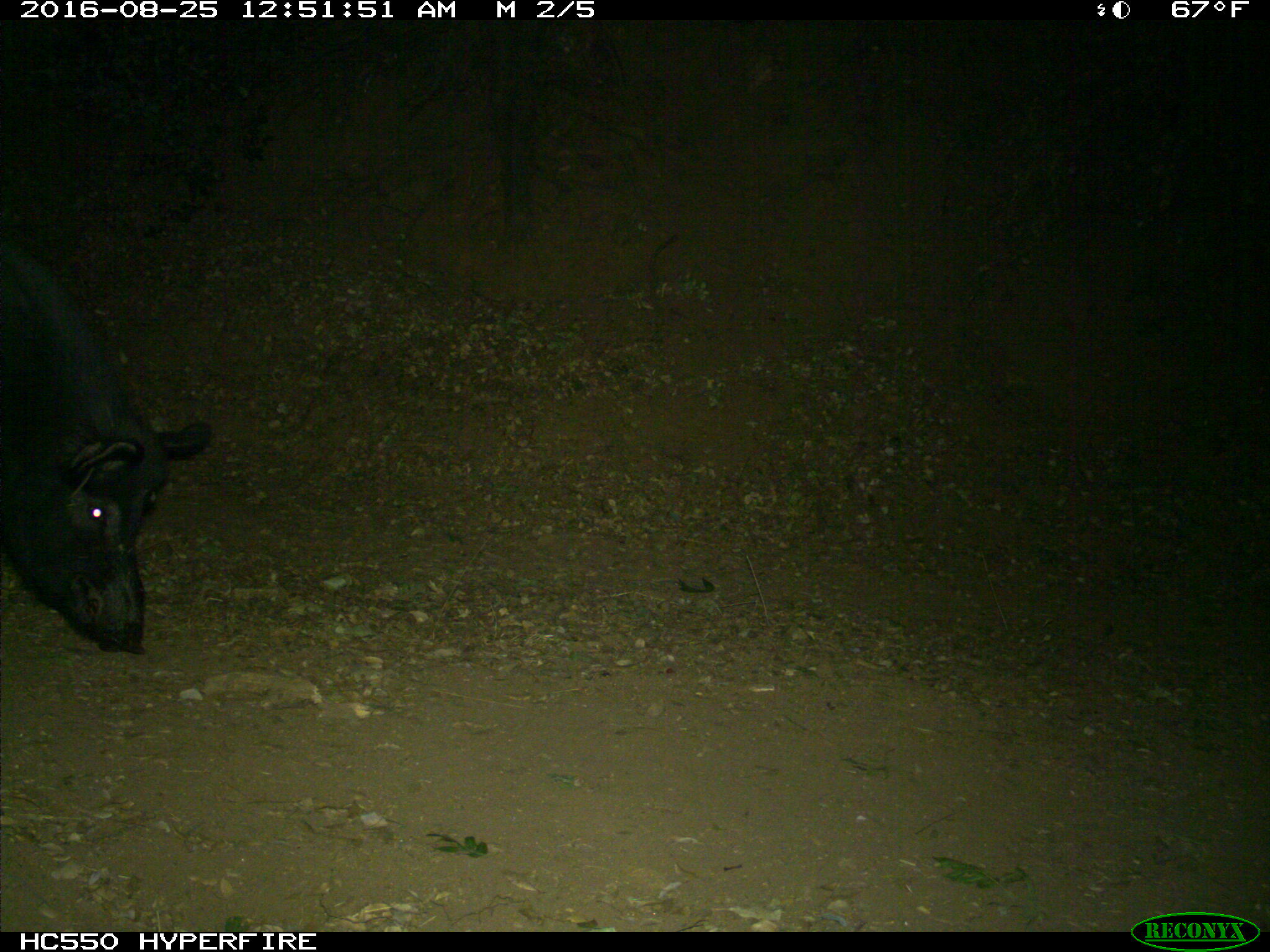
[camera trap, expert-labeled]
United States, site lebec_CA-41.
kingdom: Animalia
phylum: Chordata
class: Mammalia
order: Artiodactyla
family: Suidae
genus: Sus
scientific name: Sus scrofa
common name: wild boar